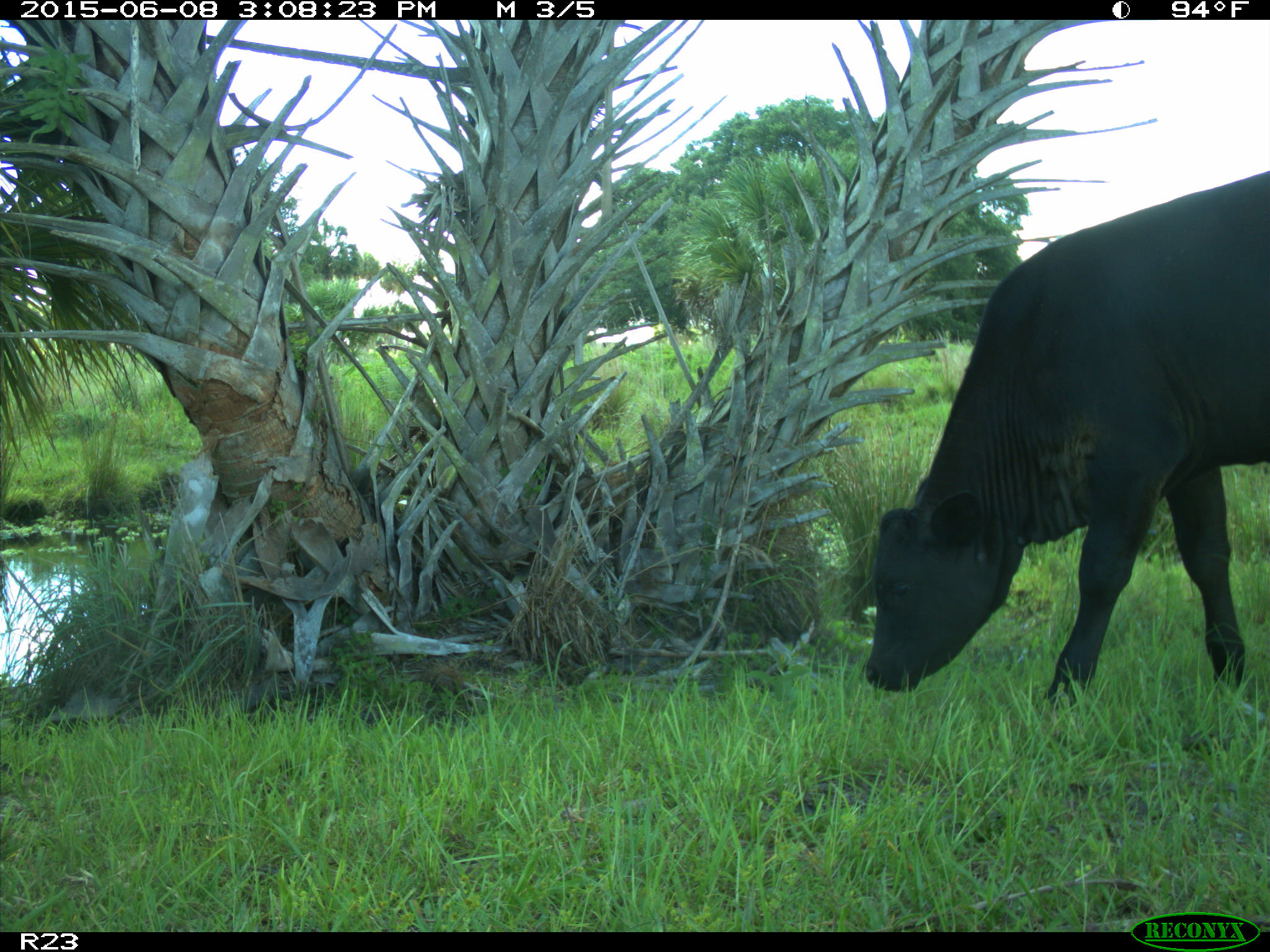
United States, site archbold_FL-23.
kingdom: Animalia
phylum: Chordata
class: Mammalia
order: Artiodactyla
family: Bovidae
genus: Bos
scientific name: Bos taurus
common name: domestic cow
Bos taurus (domestic cow).